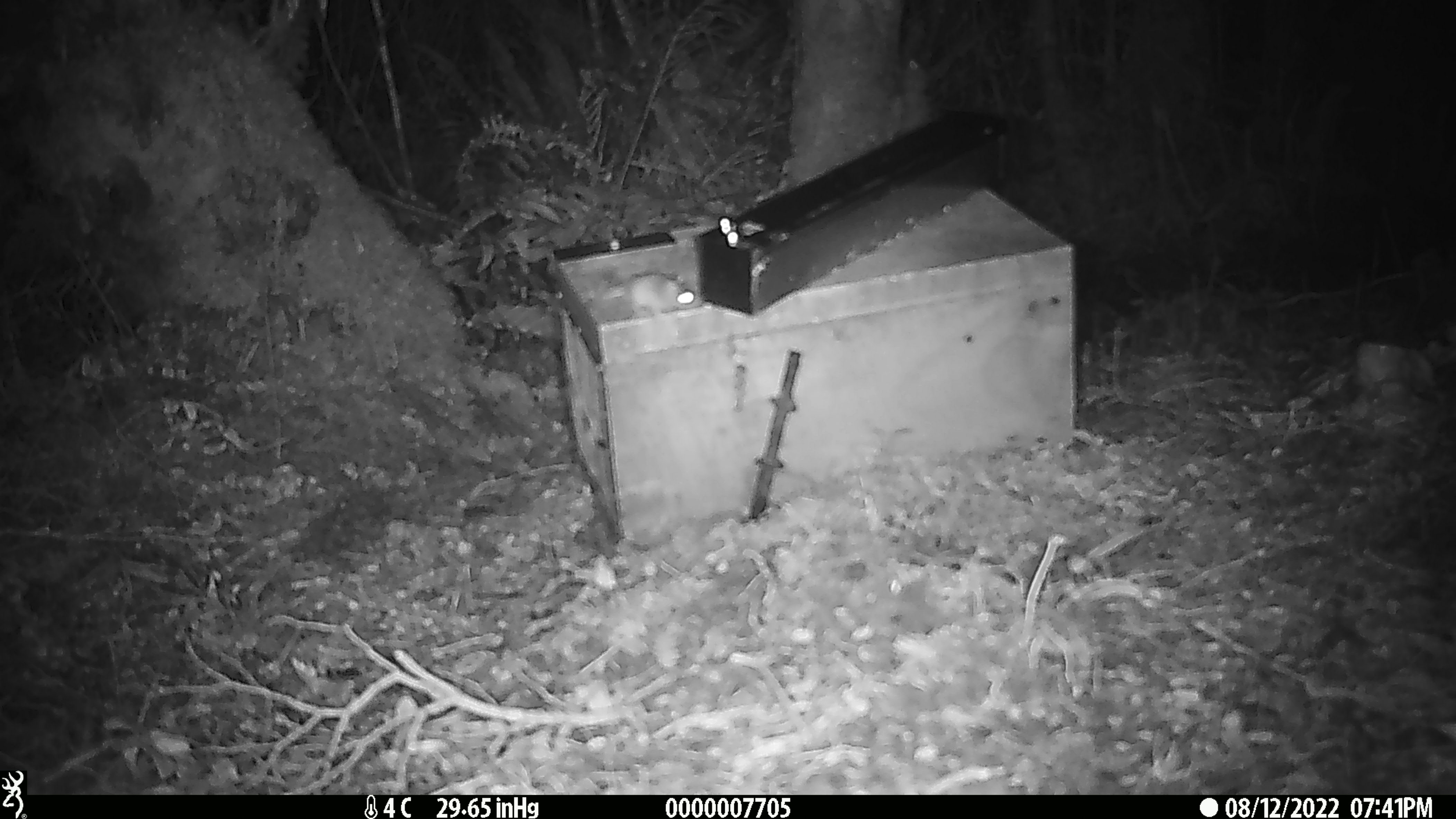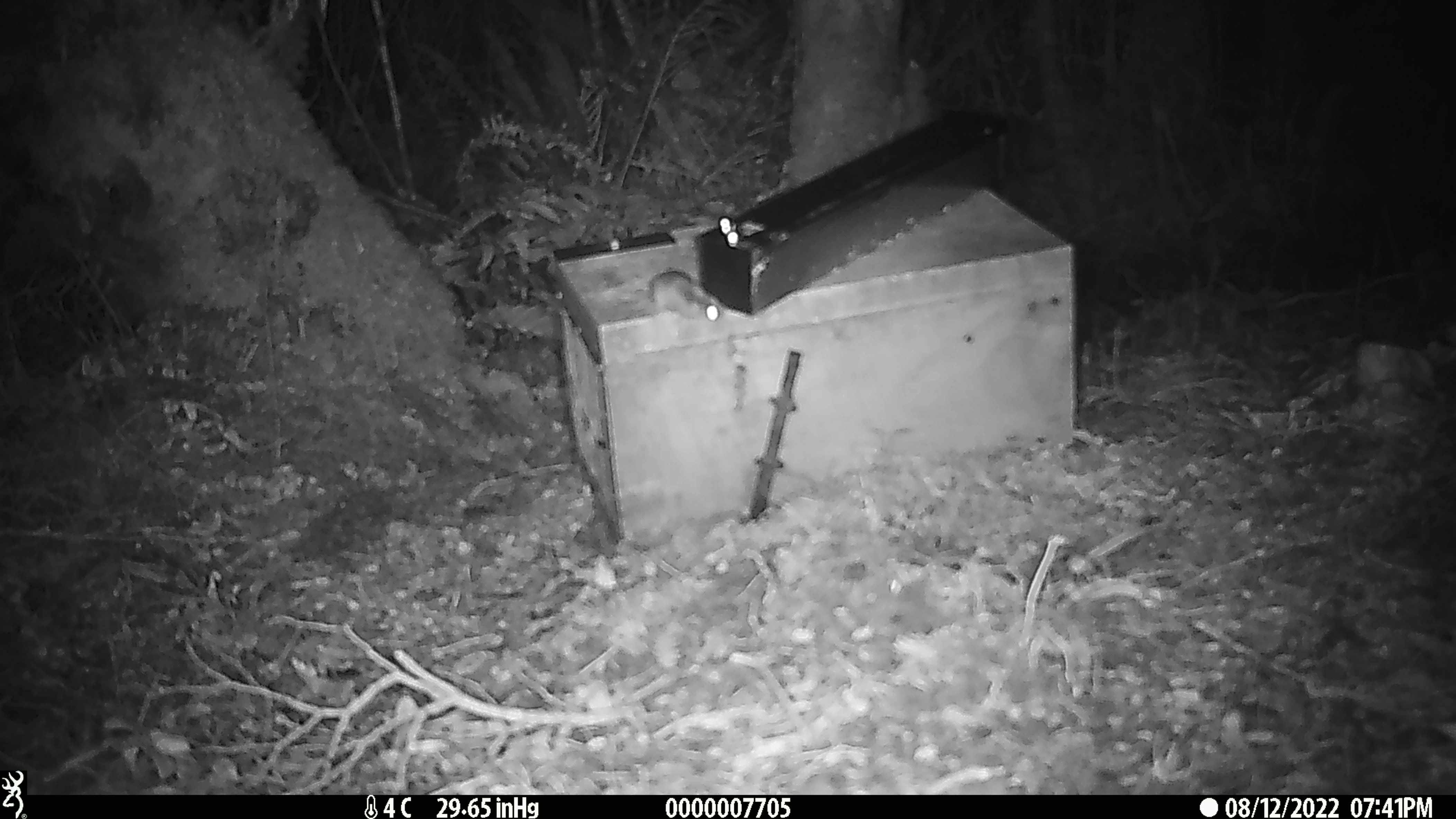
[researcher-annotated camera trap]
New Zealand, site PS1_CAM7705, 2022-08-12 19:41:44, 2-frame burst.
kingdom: Animalia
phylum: Chordata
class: Mammalia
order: Rodentia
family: Muridae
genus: Mus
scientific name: Mus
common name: mouse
Mouse (Mus).